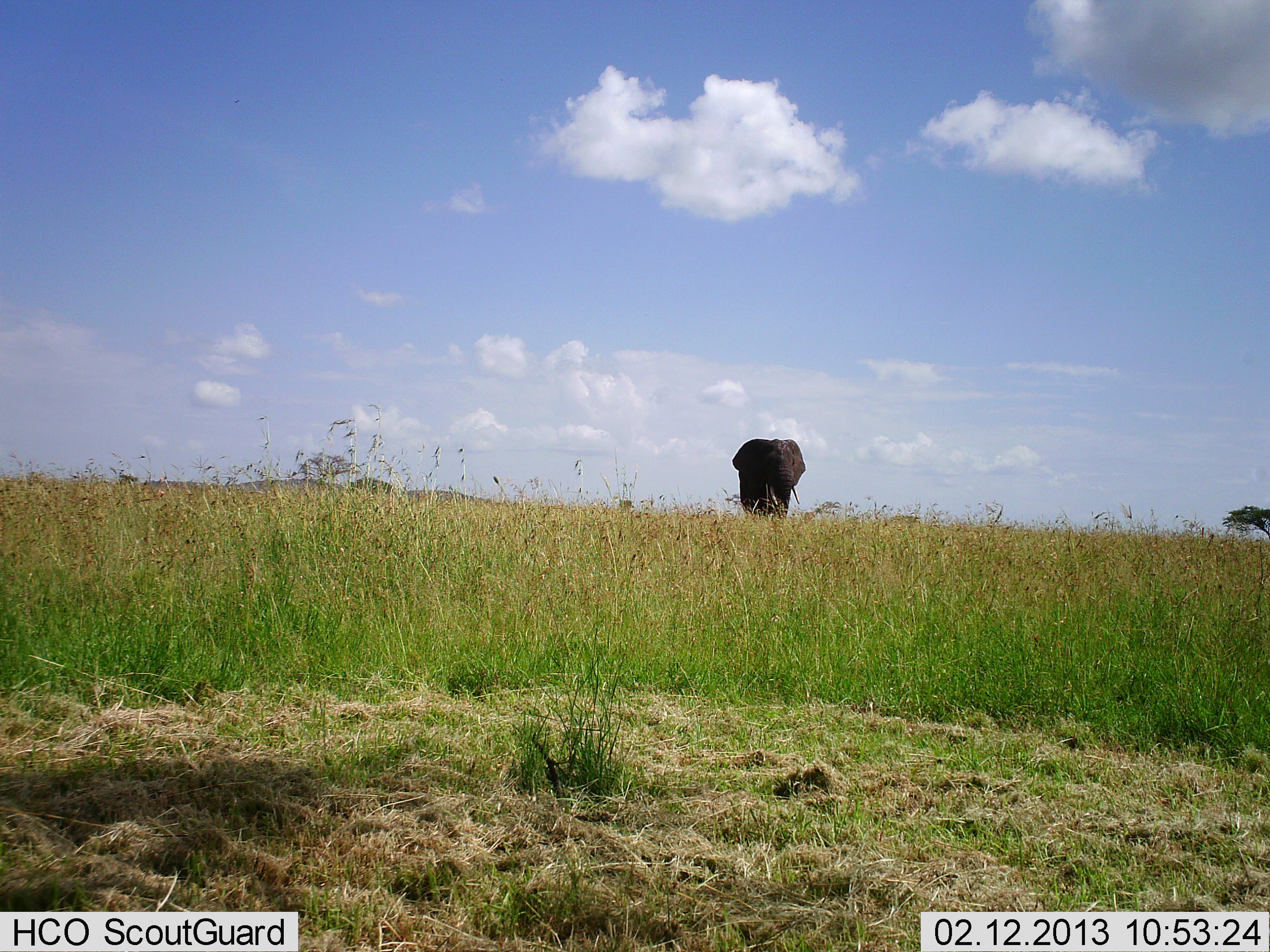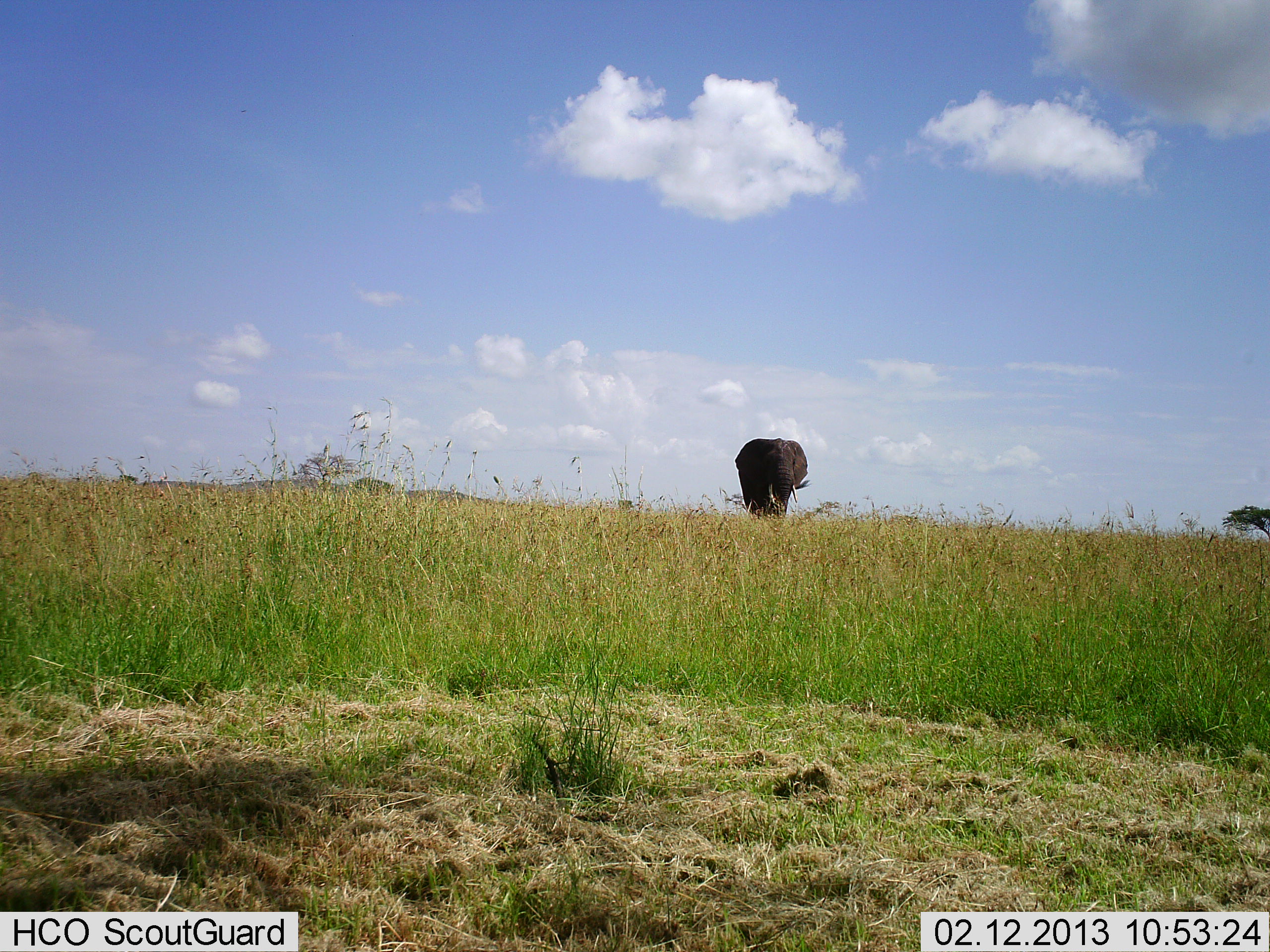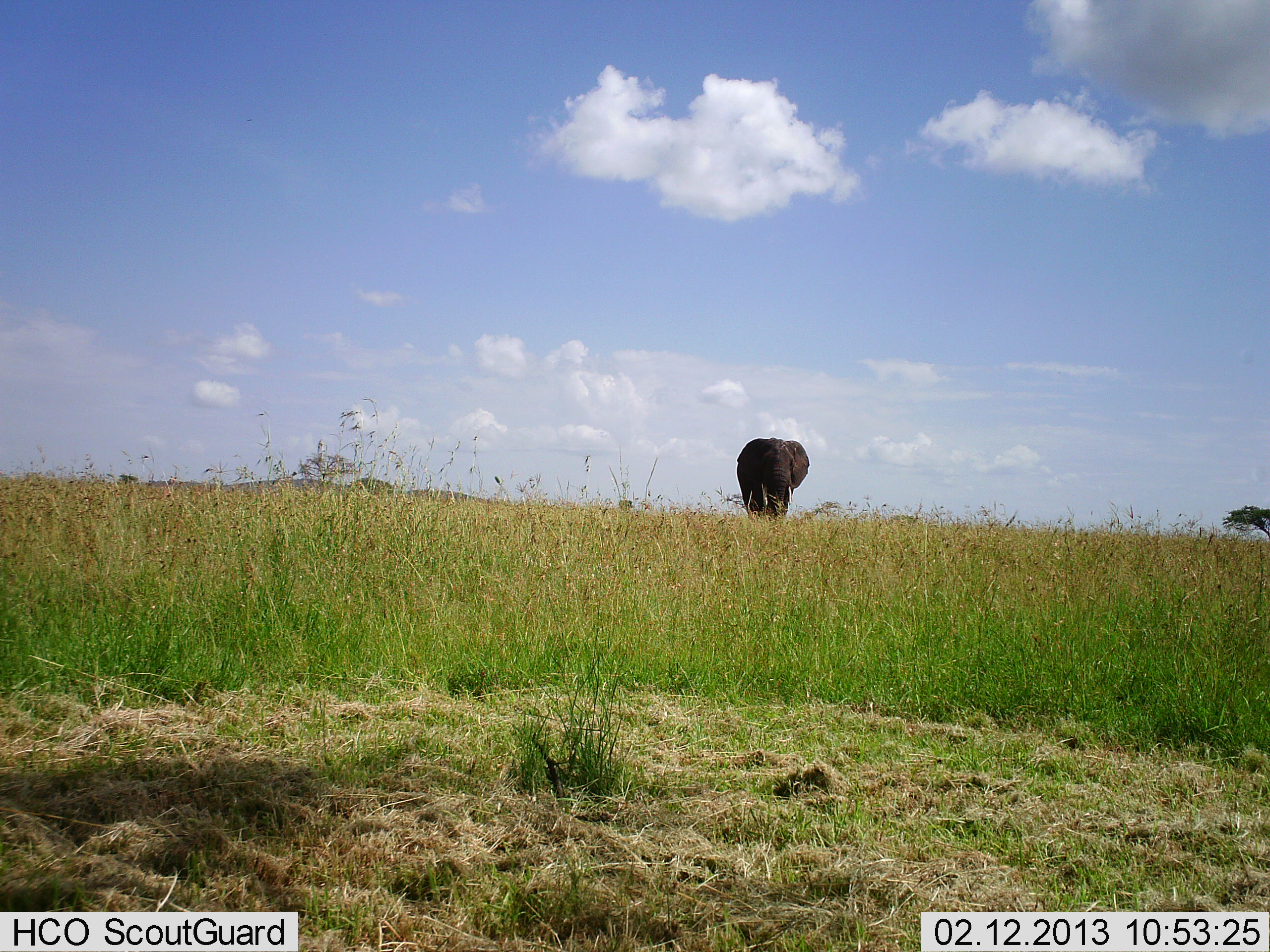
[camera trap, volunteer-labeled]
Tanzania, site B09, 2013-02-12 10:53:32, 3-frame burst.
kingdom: Animalia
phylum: Chordata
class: Mammalia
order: Proboscidea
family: Elephantidae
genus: Loxodonta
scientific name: Loxodonta africana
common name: african bush elephant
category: elephant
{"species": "elephant (african bush elephant) (Loxodonta africana)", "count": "1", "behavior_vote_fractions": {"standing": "78%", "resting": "0%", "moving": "23%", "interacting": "0%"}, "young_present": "0%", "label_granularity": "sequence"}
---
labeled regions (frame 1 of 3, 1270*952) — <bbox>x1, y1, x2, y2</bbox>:
animal: <bbox>732, 438, 806, 524</bbox>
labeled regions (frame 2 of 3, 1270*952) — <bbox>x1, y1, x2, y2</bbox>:
animal: <bbox>734, 438, 813, 522</bbox>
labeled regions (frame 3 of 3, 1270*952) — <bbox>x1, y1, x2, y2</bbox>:
animal: <bbox>737, 437, 810, 523</bbox>